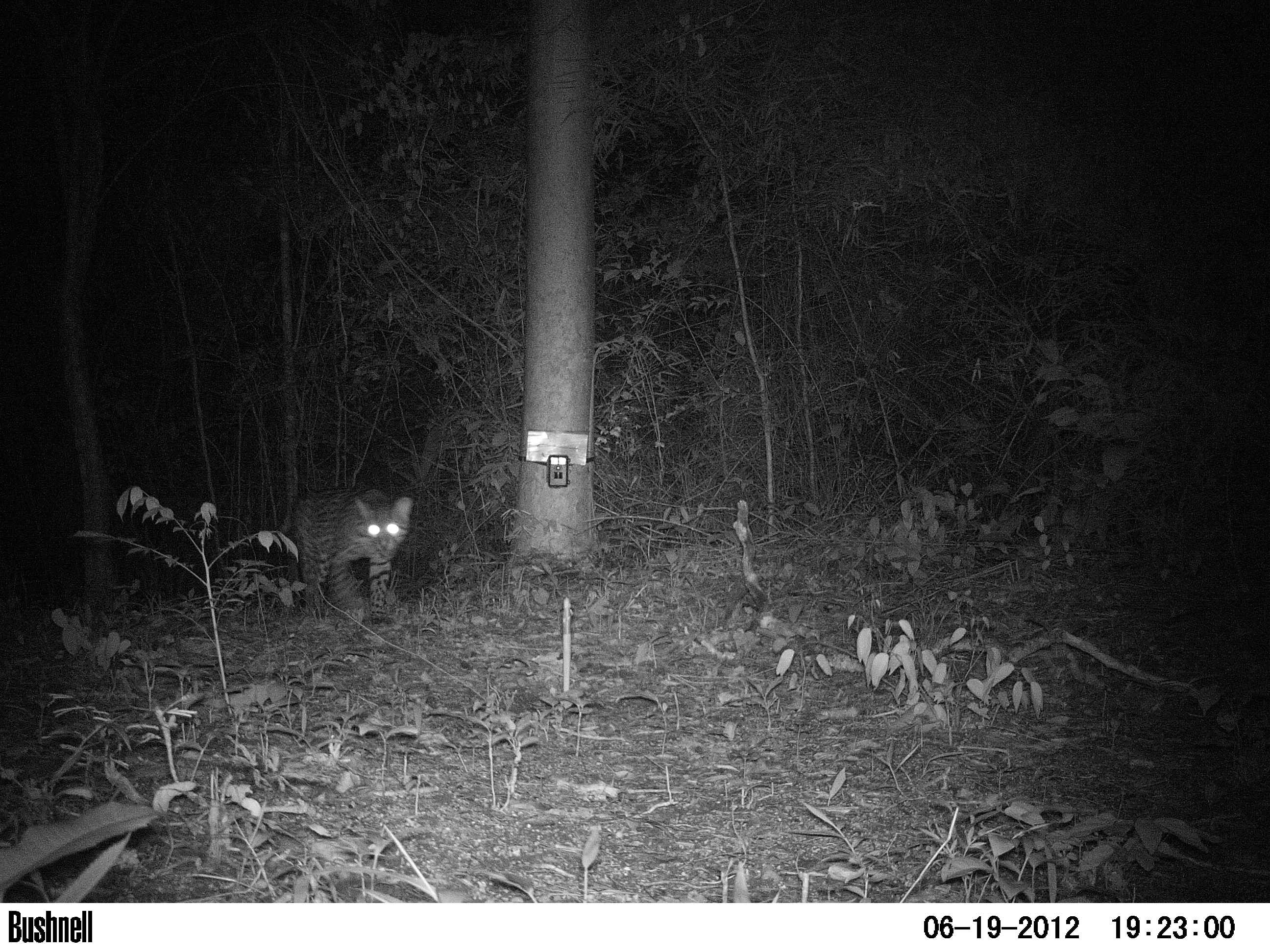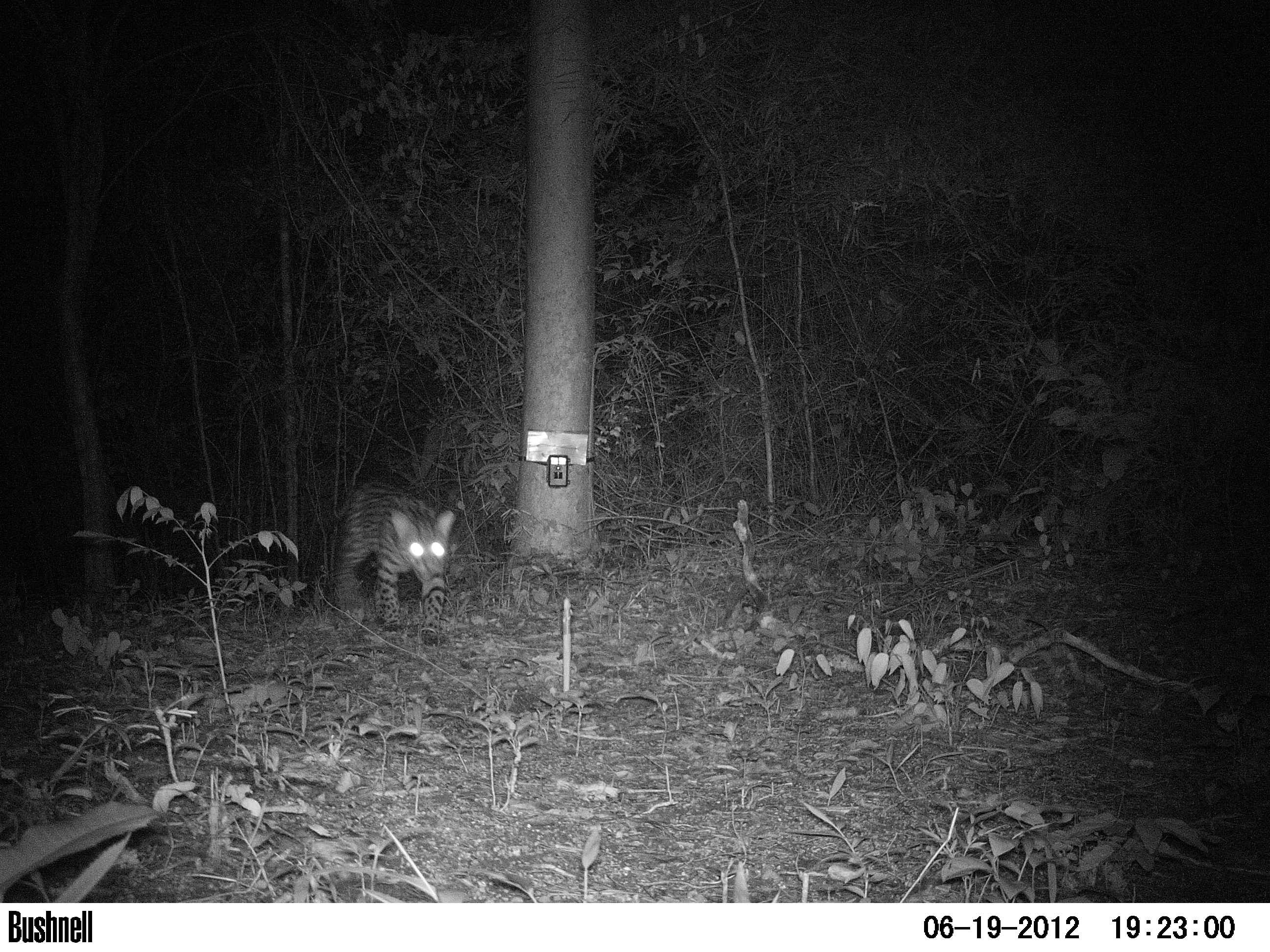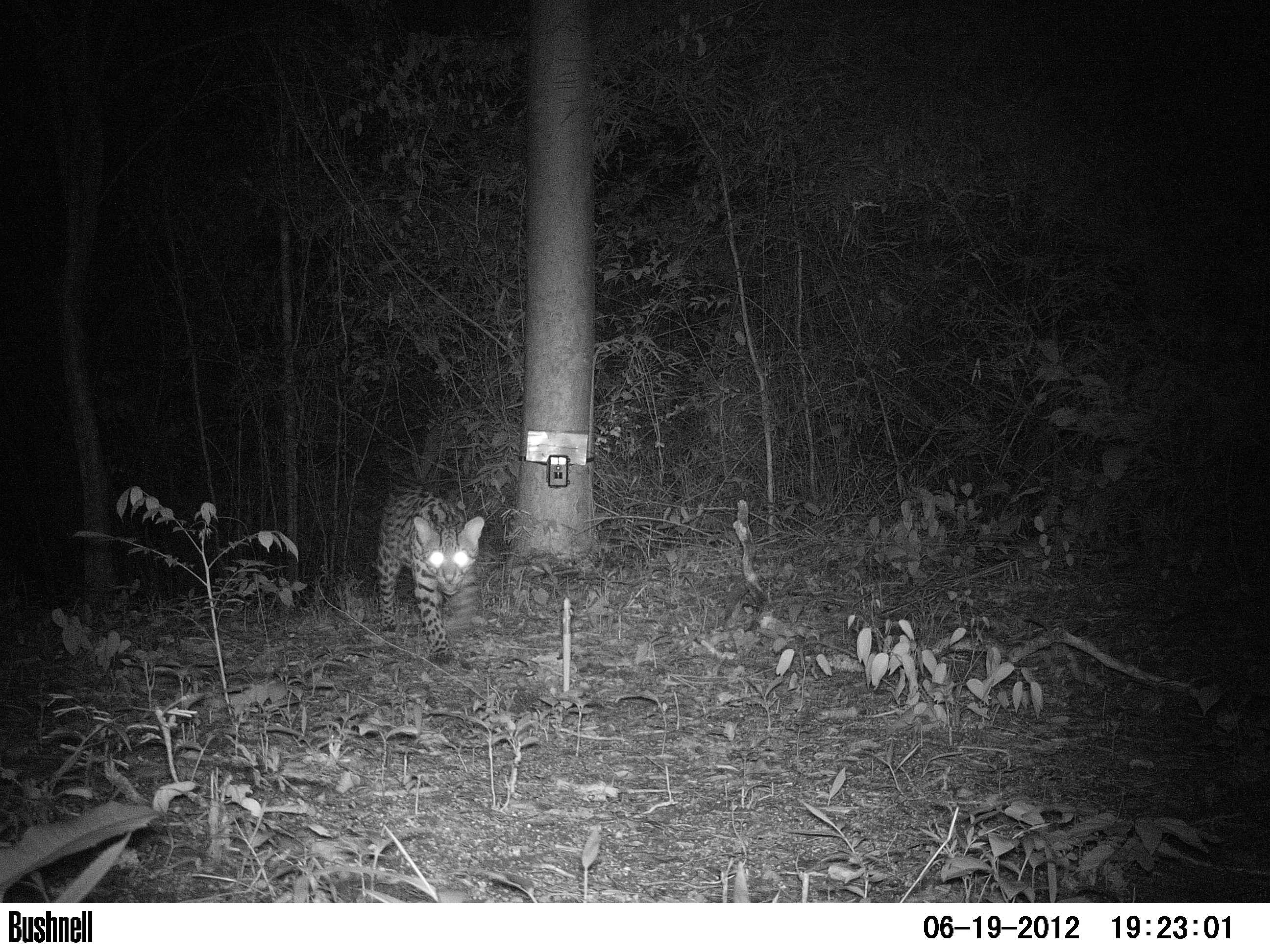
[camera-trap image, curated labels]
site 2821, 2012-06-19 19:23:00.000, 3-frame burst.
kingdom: Animalia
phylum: Chordata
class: Mammalia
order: Carnivora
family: Felidae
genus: Leopardus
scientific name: Leopardus pardalis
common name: ocelot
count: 1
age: adult